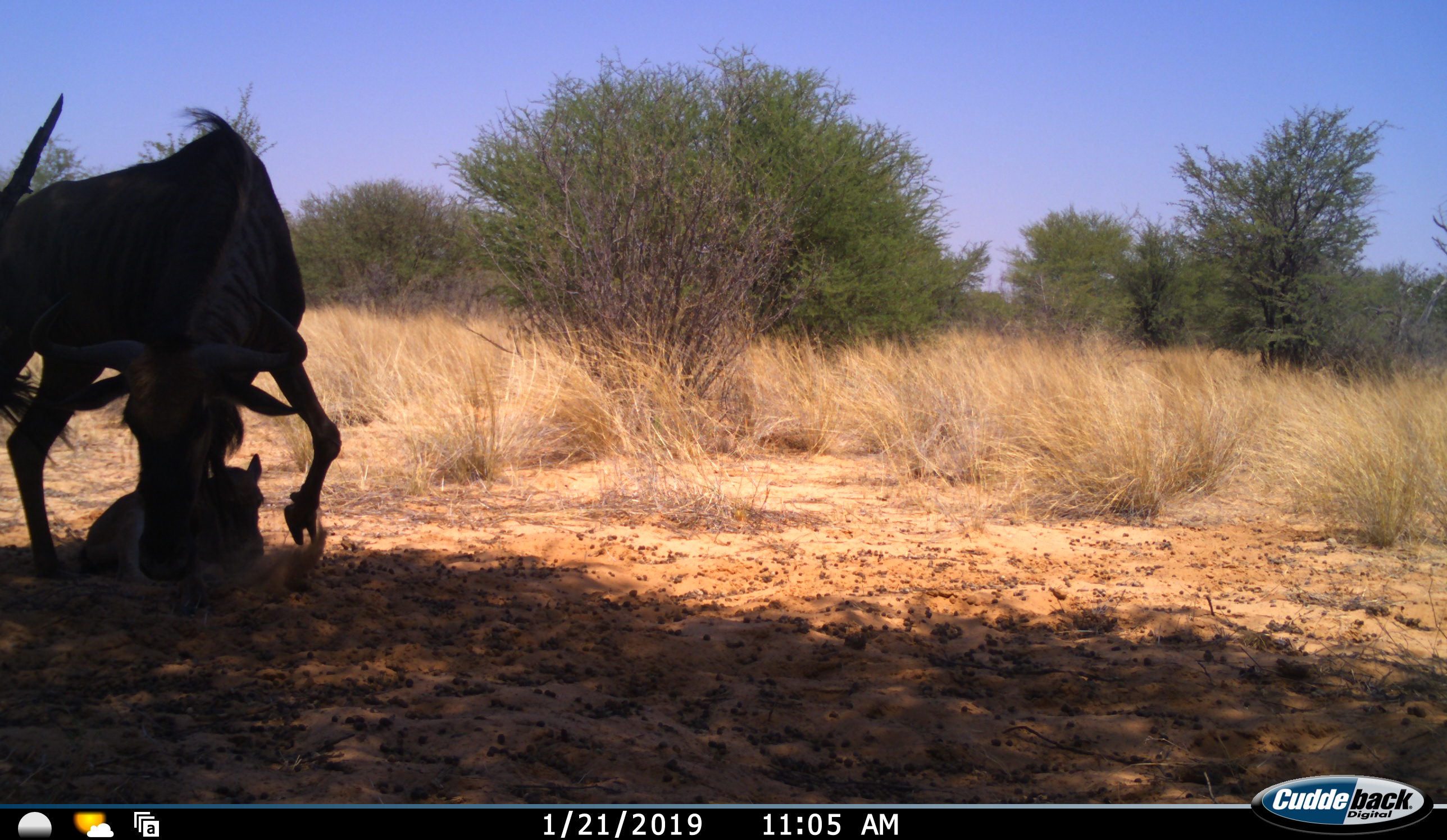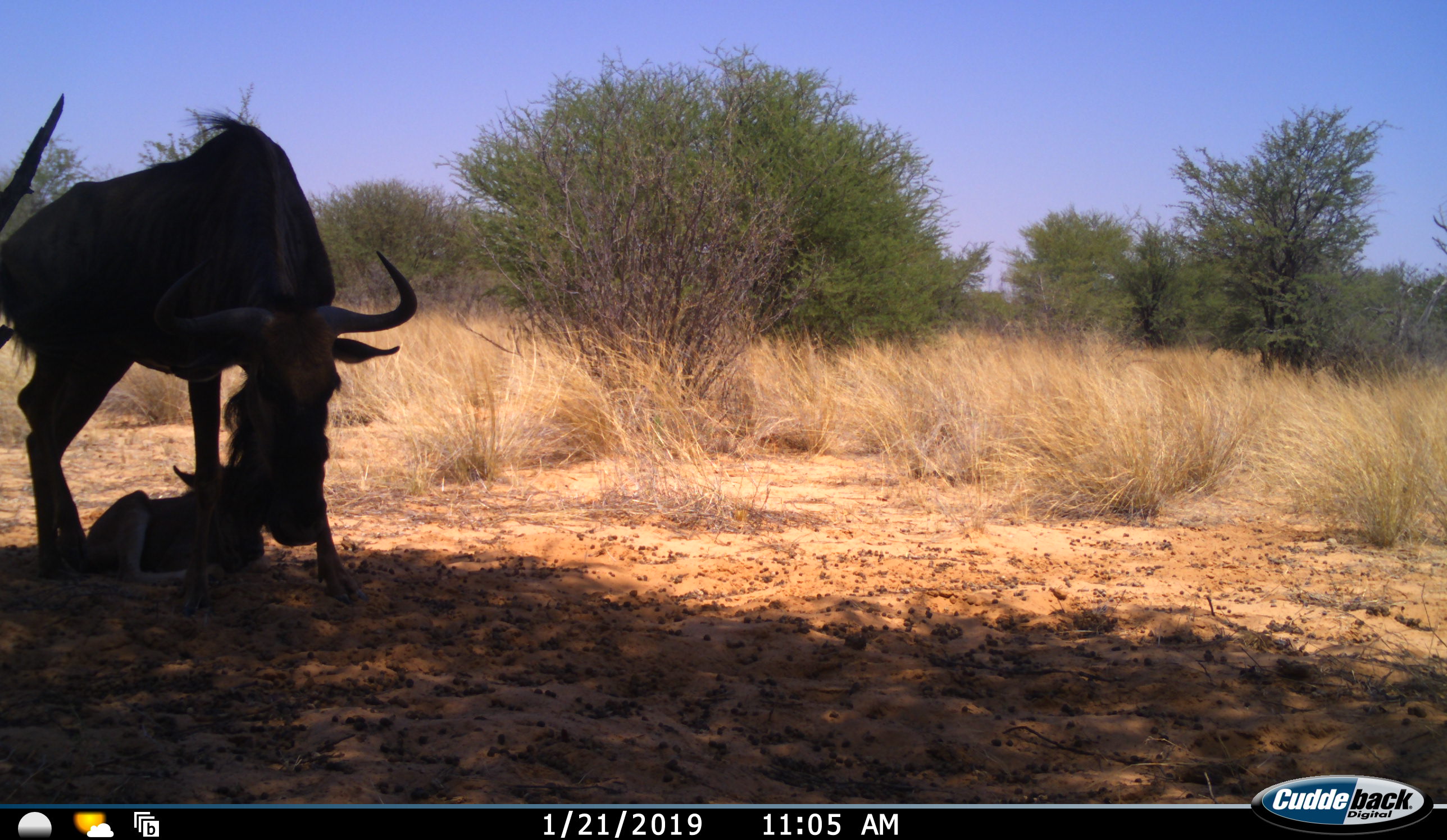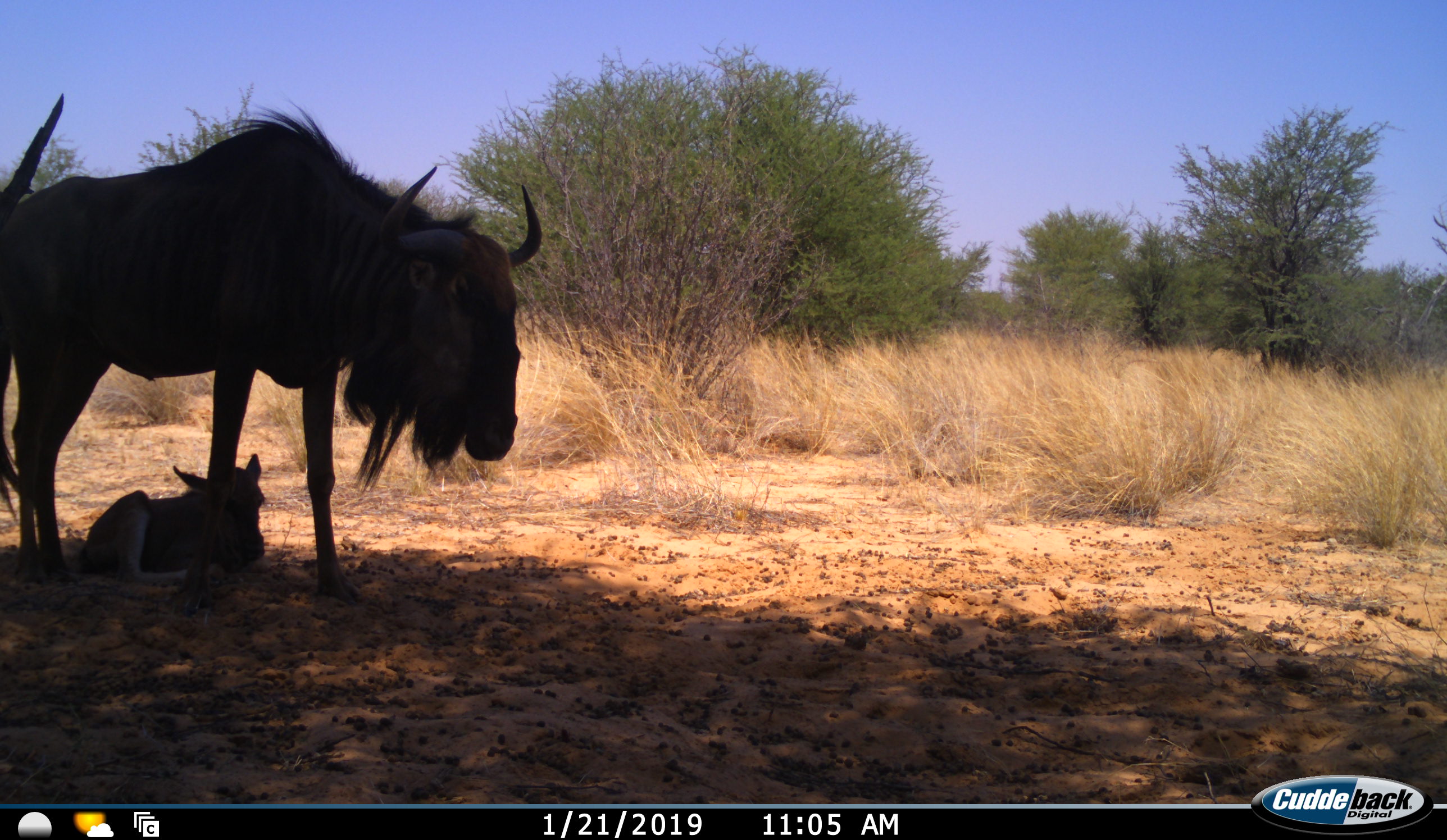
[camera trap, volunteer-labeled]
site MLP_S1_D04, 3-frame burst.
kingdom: Animalia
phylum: Chordata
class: Mammalia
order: Artiodactyla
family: Bovidae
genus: Connochaetes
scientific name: Connochaetes taurinus taurinus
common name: blue wildebeest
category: wildebeestblue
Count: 2.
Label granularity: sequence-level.